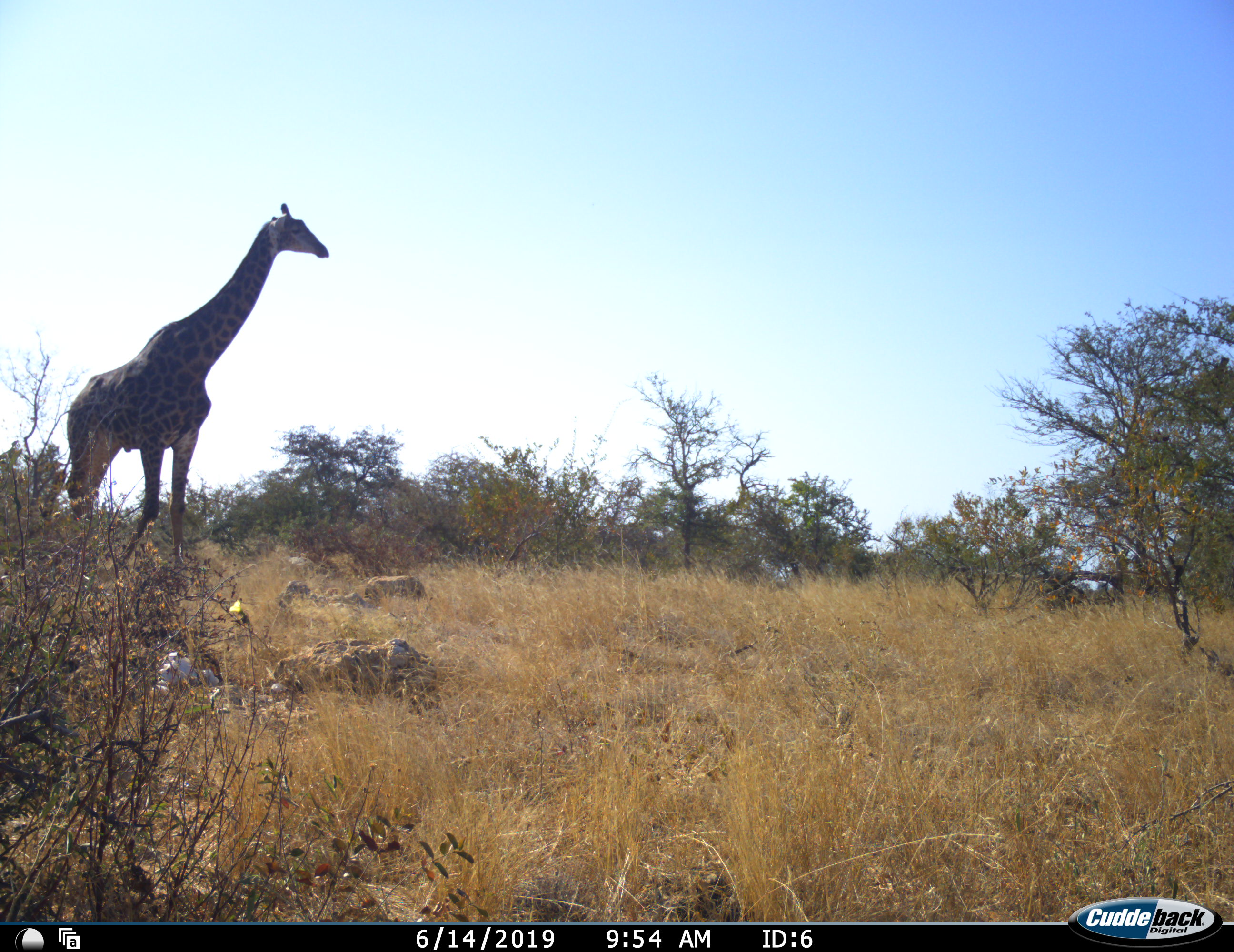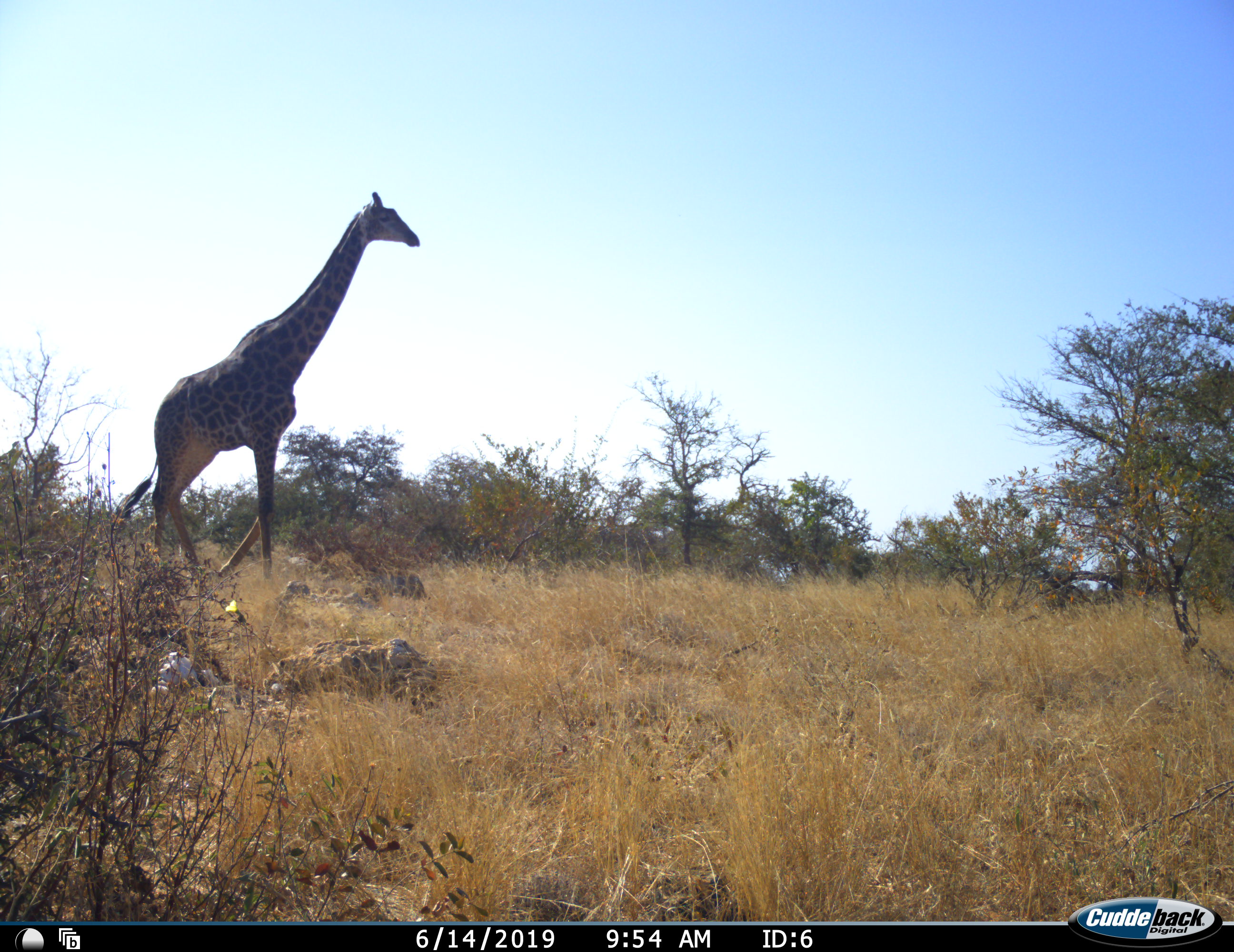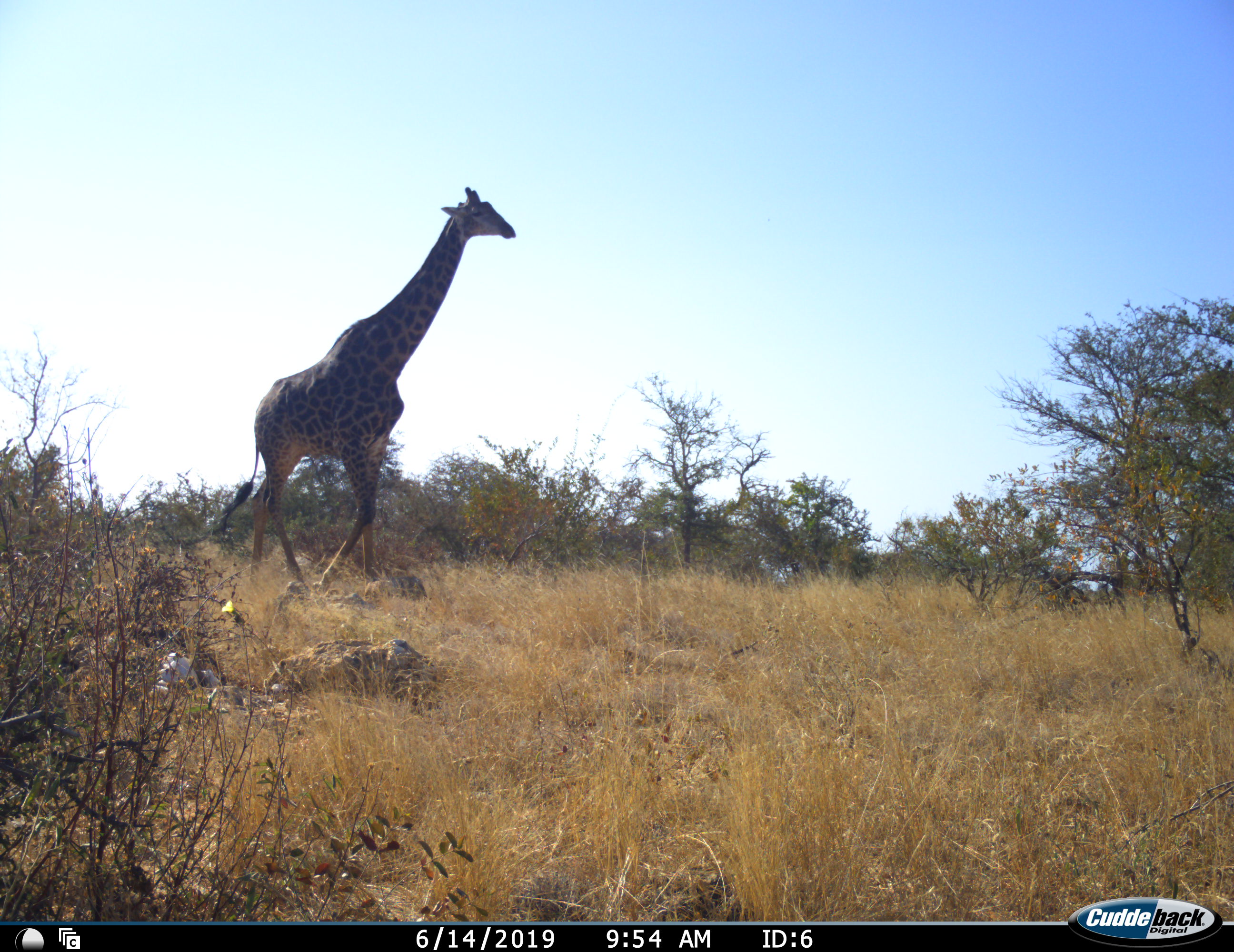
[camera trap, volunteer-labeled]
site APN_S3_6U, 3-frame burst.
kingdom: Animalia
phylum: Chordata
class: Mammalia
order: Artiodactyla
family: Giraffidae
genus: Giraffa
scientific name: Giraffa camelopardalis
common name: giraffe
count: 1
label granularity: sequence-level